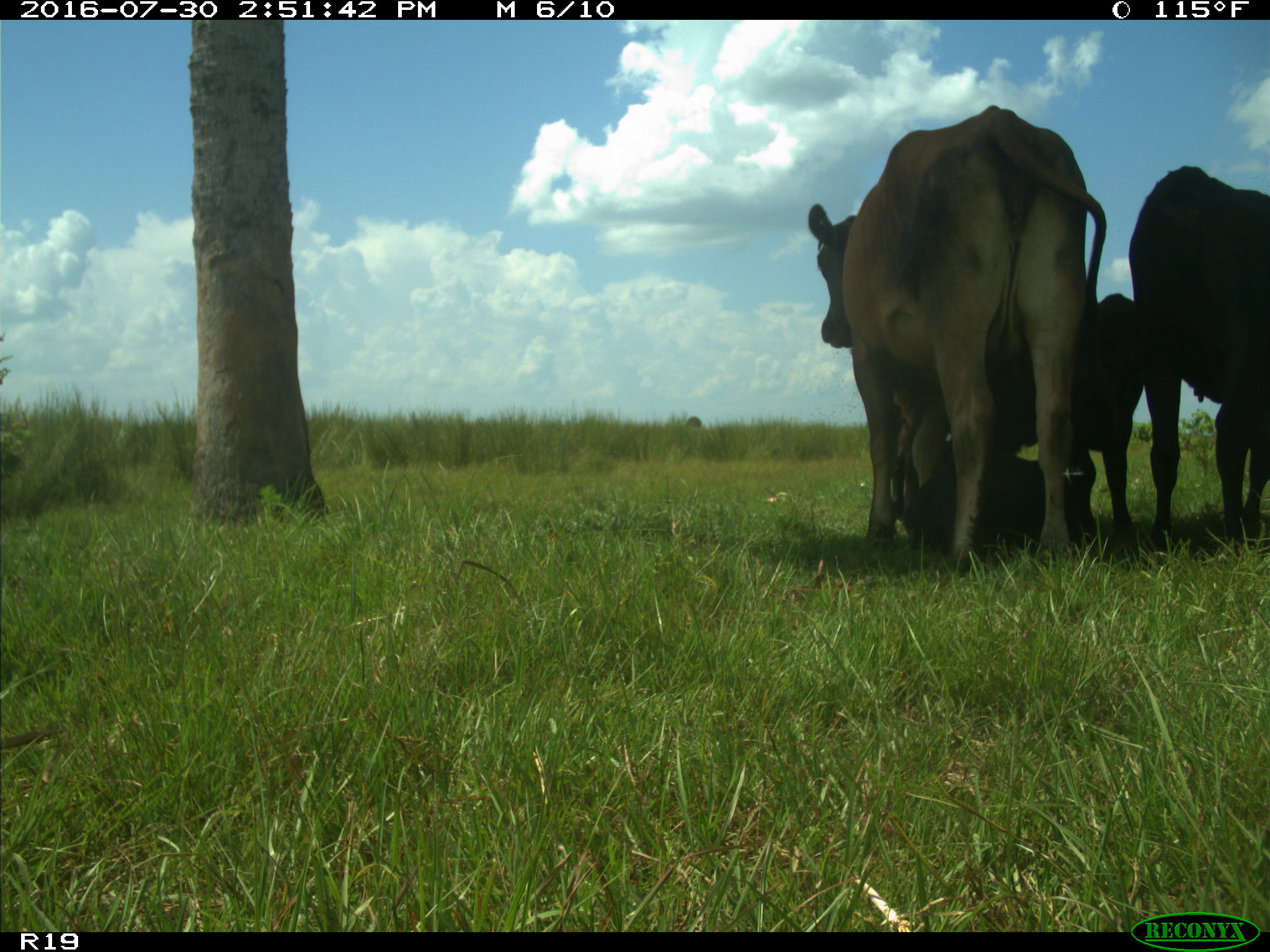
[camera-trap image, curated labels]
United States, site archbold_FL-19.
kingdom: Animalia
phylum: Chordata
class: Mammalia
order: Artiodactyla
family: Bovidae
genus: Bos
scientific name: Bos taurus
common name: domestic cow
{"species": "Bos taurus (domestic cow)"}